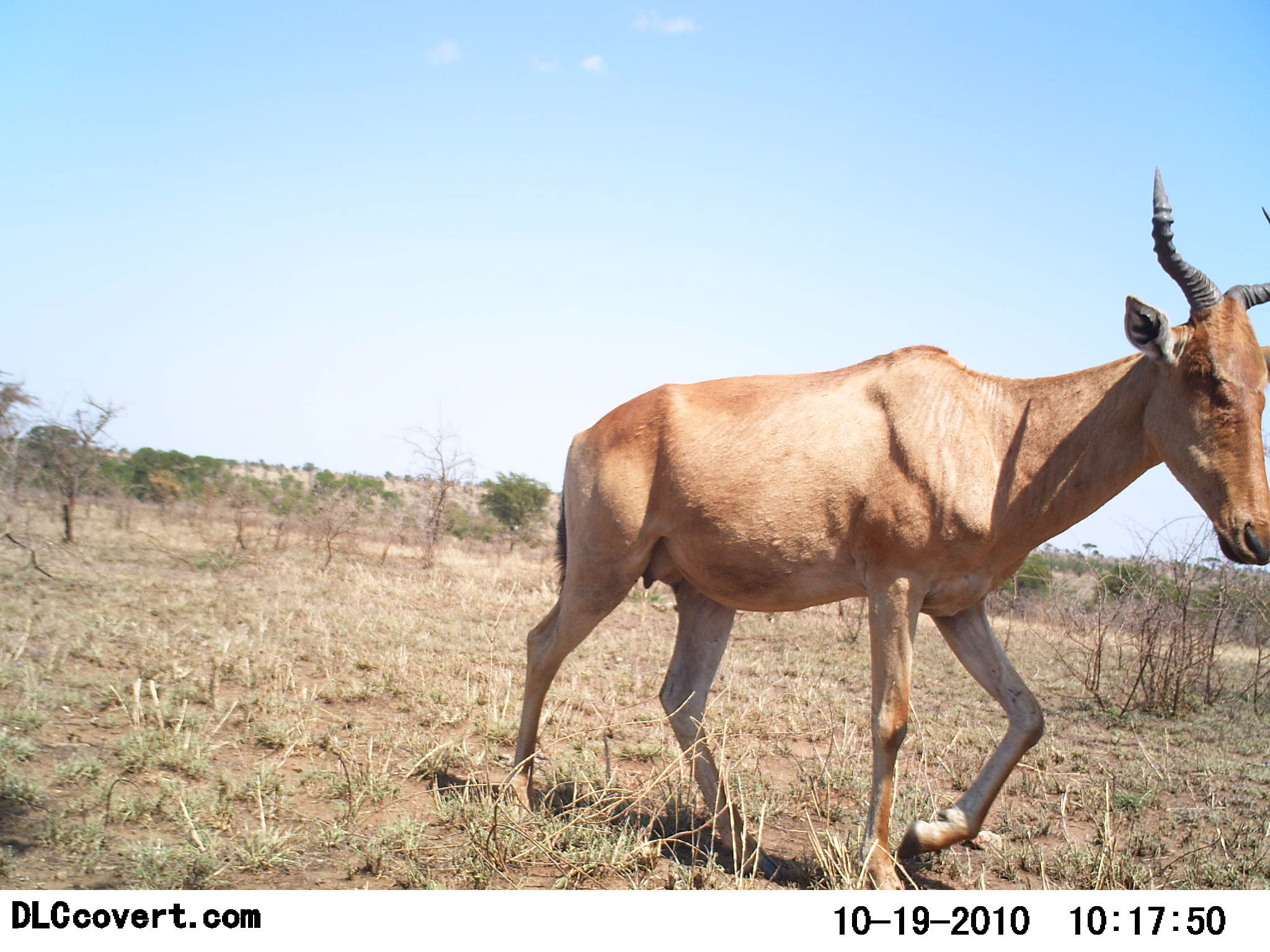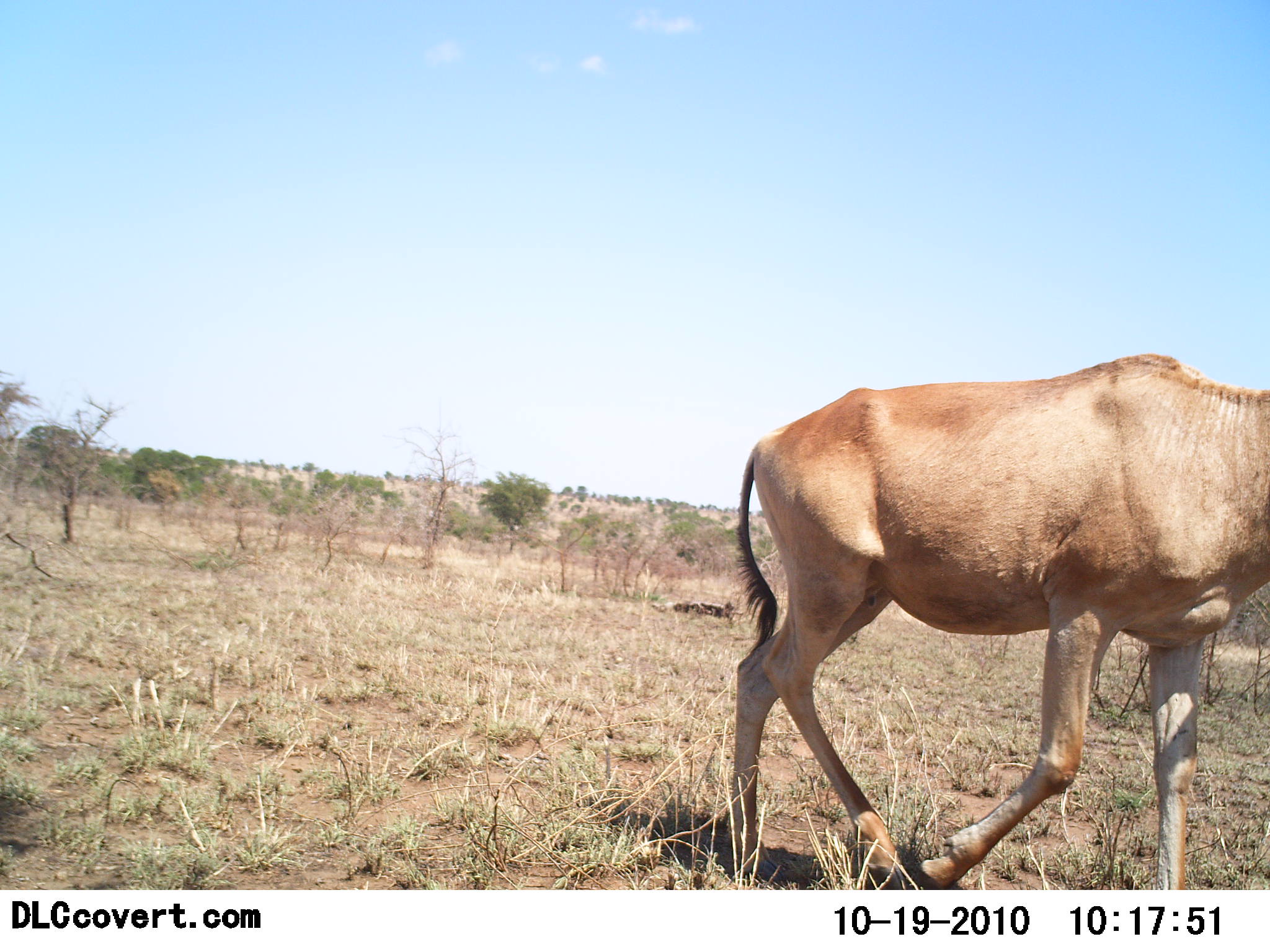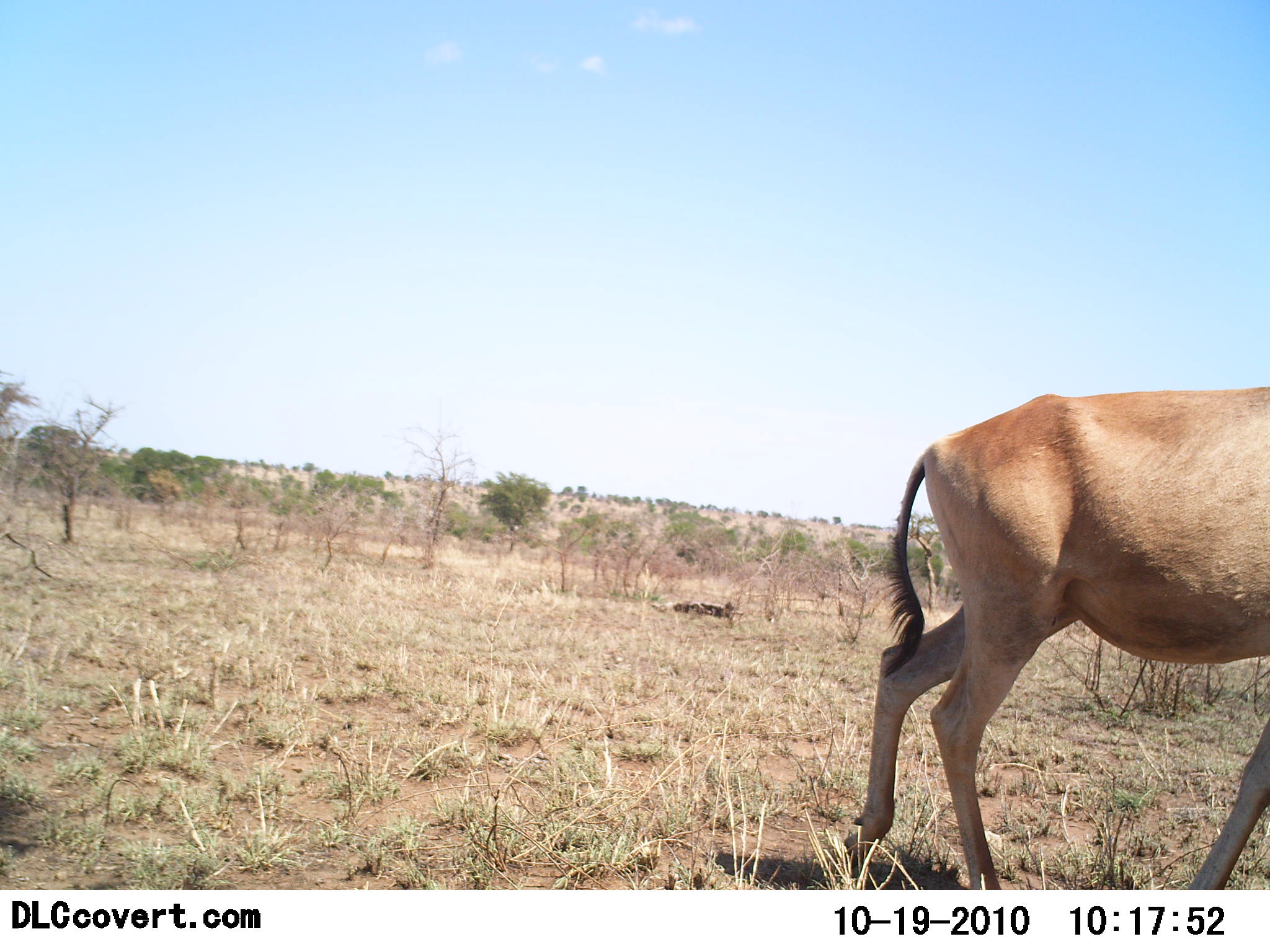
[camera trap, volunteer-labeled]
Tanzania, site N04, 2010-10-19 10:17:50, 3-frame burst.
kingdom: Animalia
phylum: Chordata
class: Mammalia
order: Artiodactyla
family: Bovidae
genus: Alcelaphus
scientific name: Alcelaphus buselaphus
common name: hartebeest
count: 1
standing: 0%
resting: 0%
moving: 100%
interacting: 0%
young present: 0%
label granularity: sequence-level